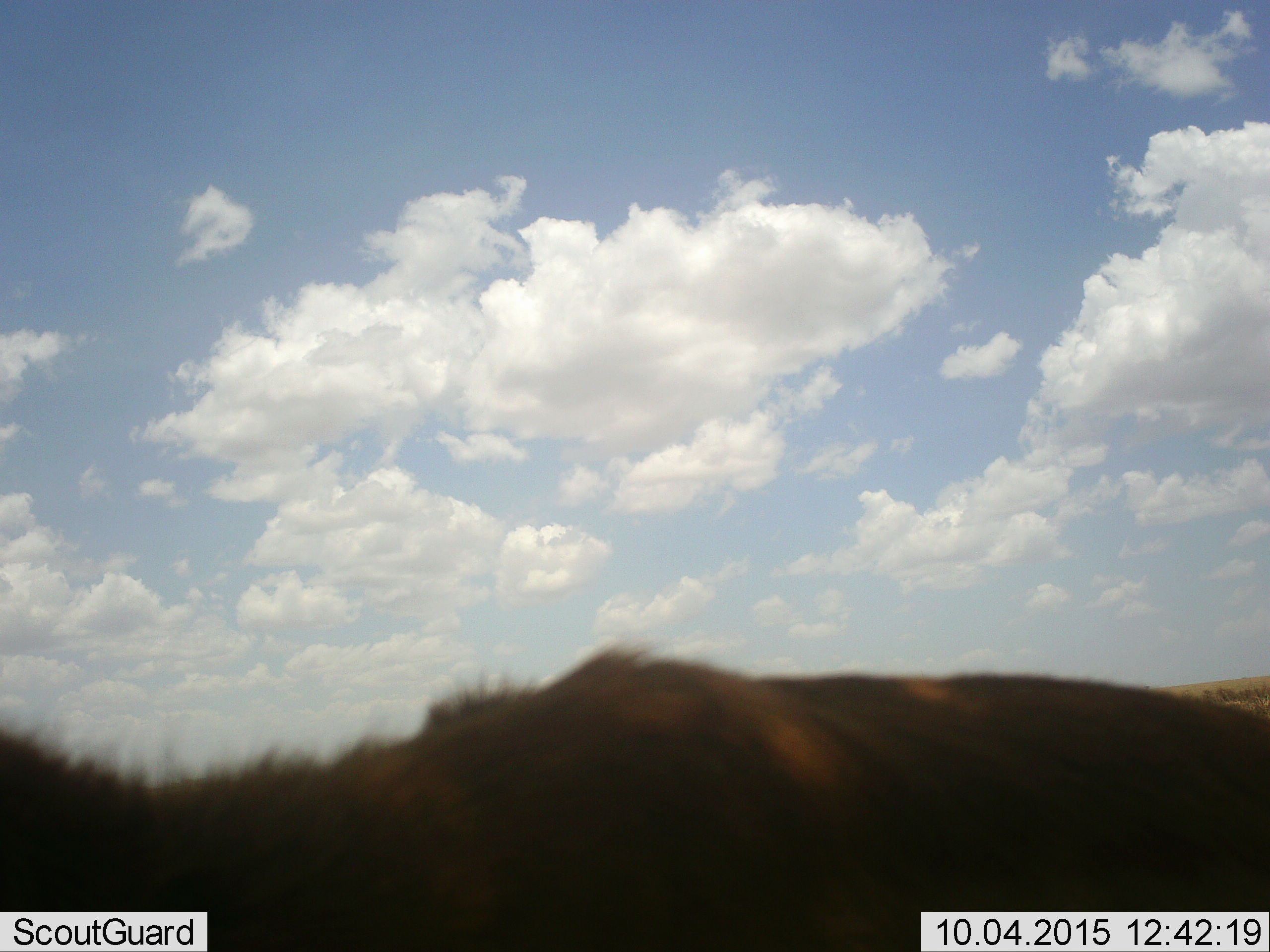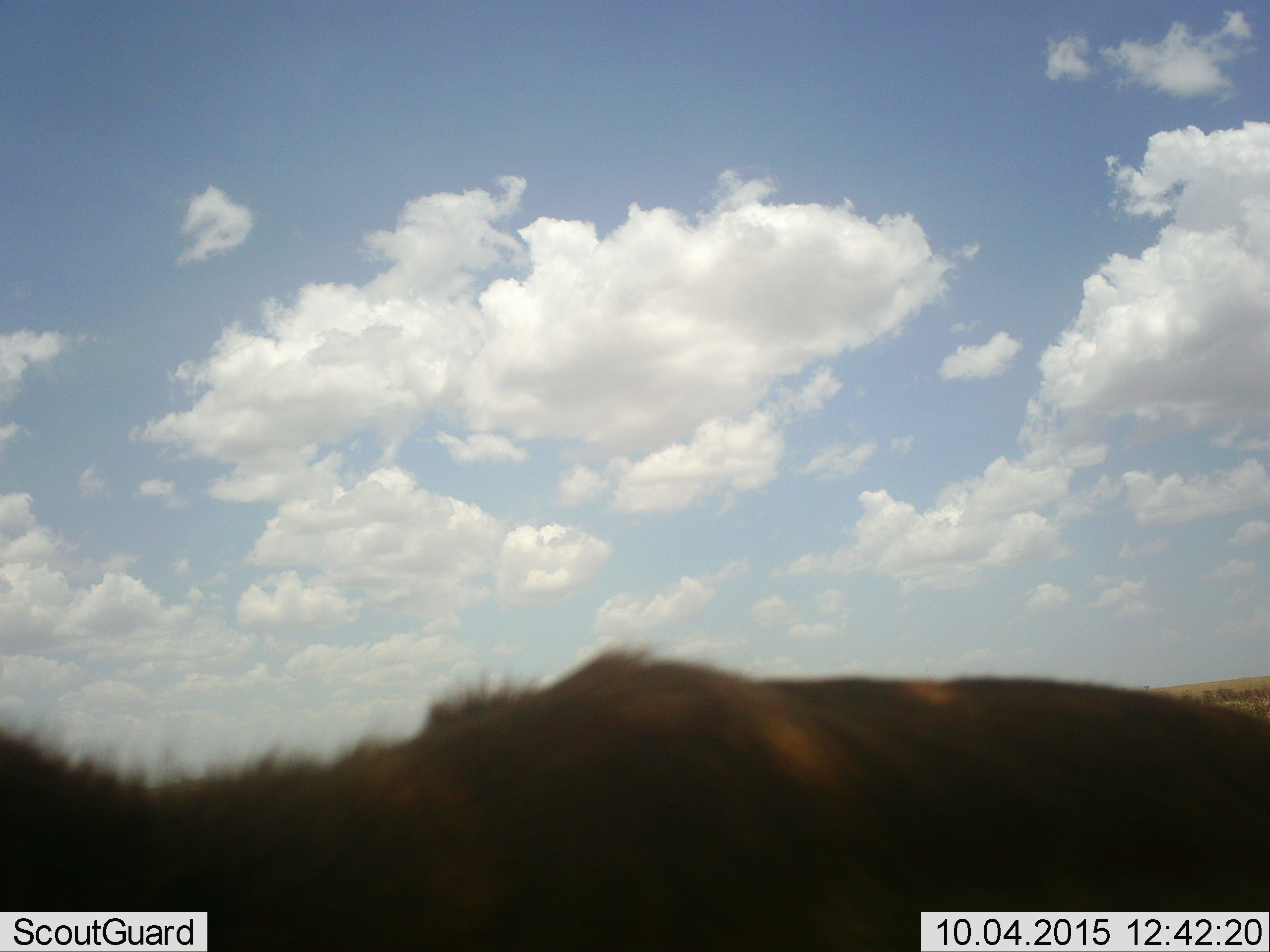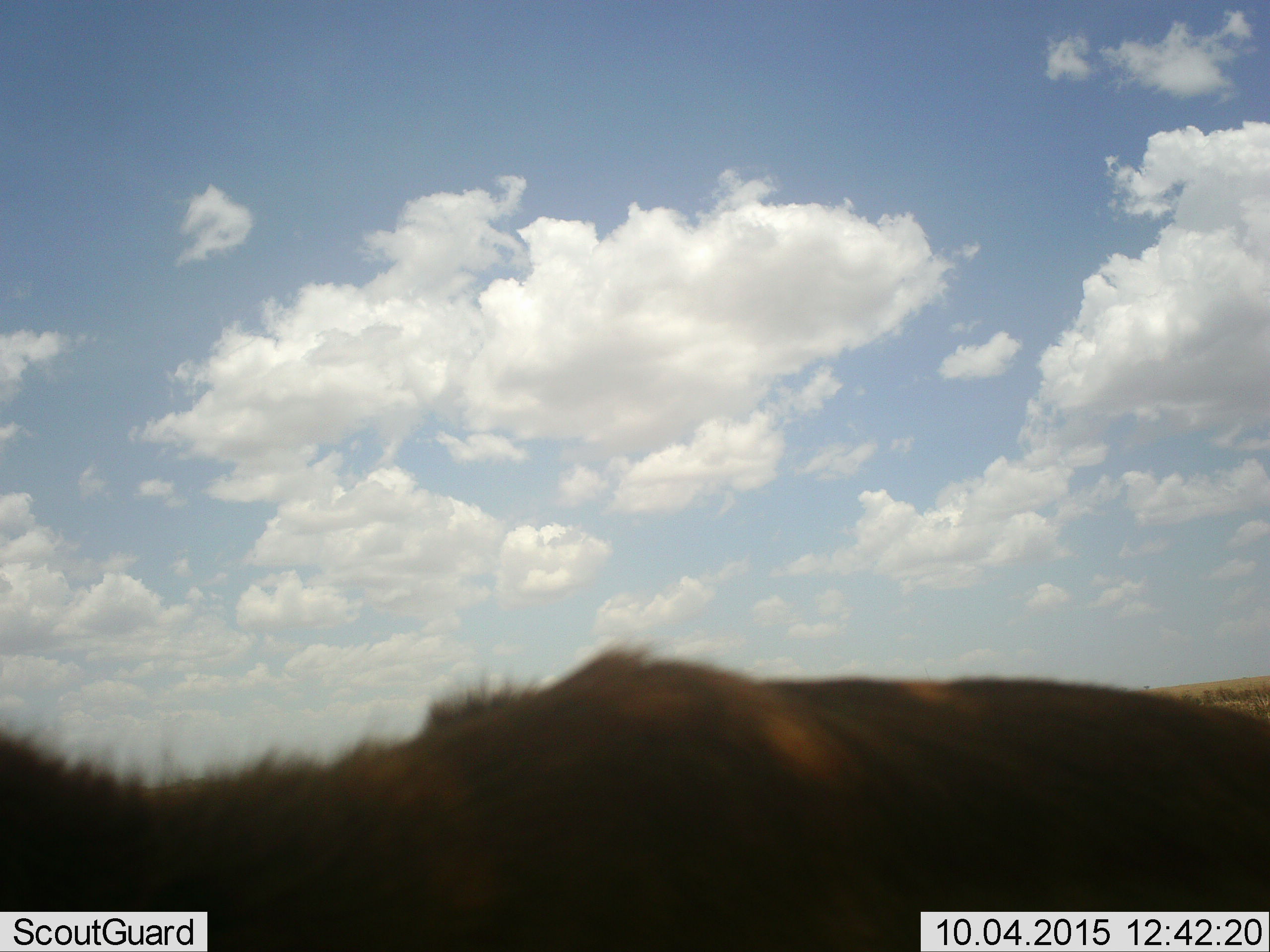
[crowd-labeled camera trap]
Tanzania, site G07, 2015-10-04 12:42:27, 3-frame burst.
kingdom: Animalia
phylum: Chordata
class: Mammalia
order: Artiodactyla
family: Bovidae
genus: Eudorcas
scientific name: Eudorcas thomsonii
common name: thomson's gazelle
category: gazellethomsons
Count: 1.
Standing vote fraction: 100%.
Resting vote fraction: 50%.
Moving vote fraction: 0%.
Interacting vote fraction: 50%.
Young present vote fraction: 0%.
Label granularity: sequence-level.